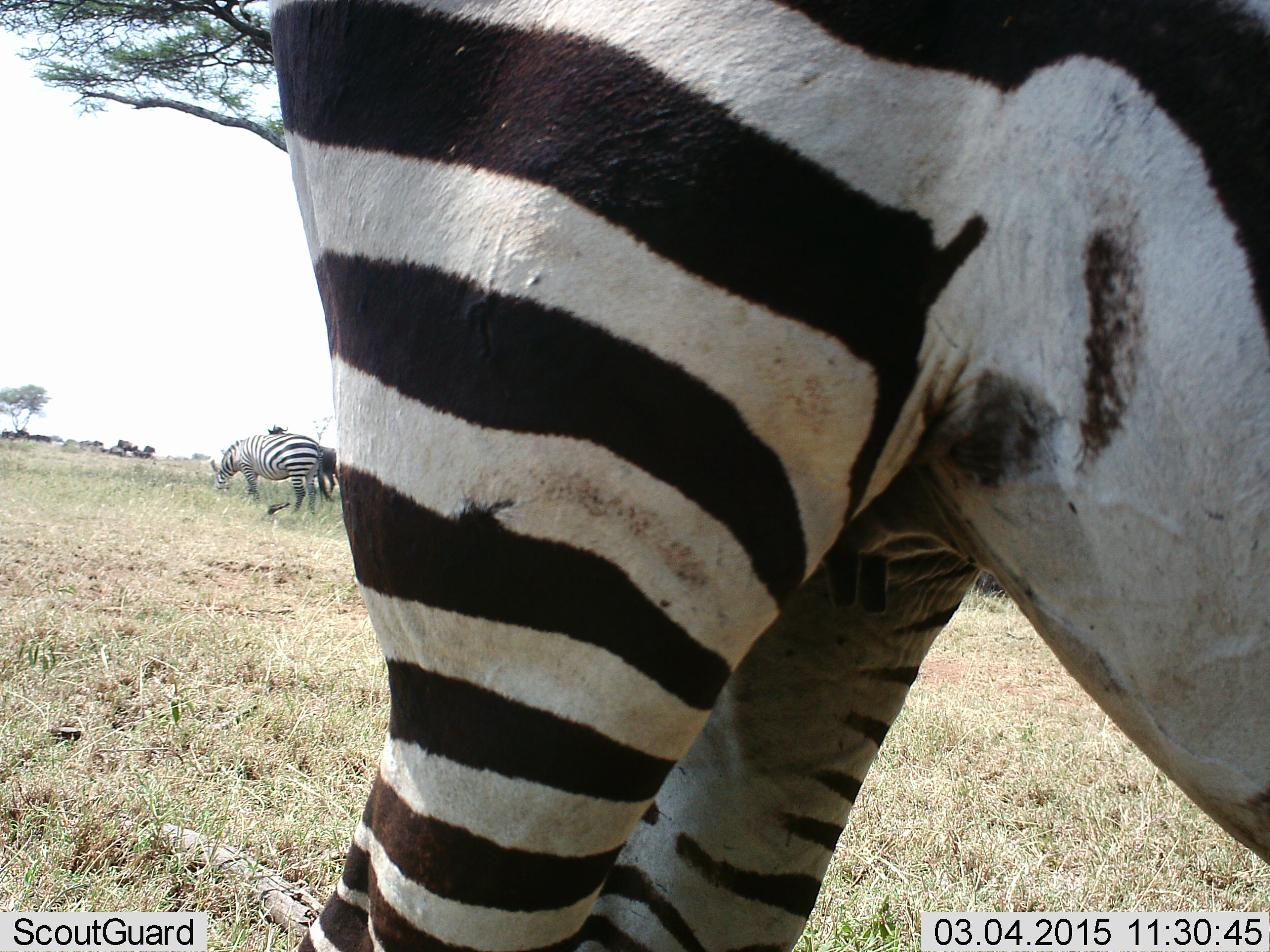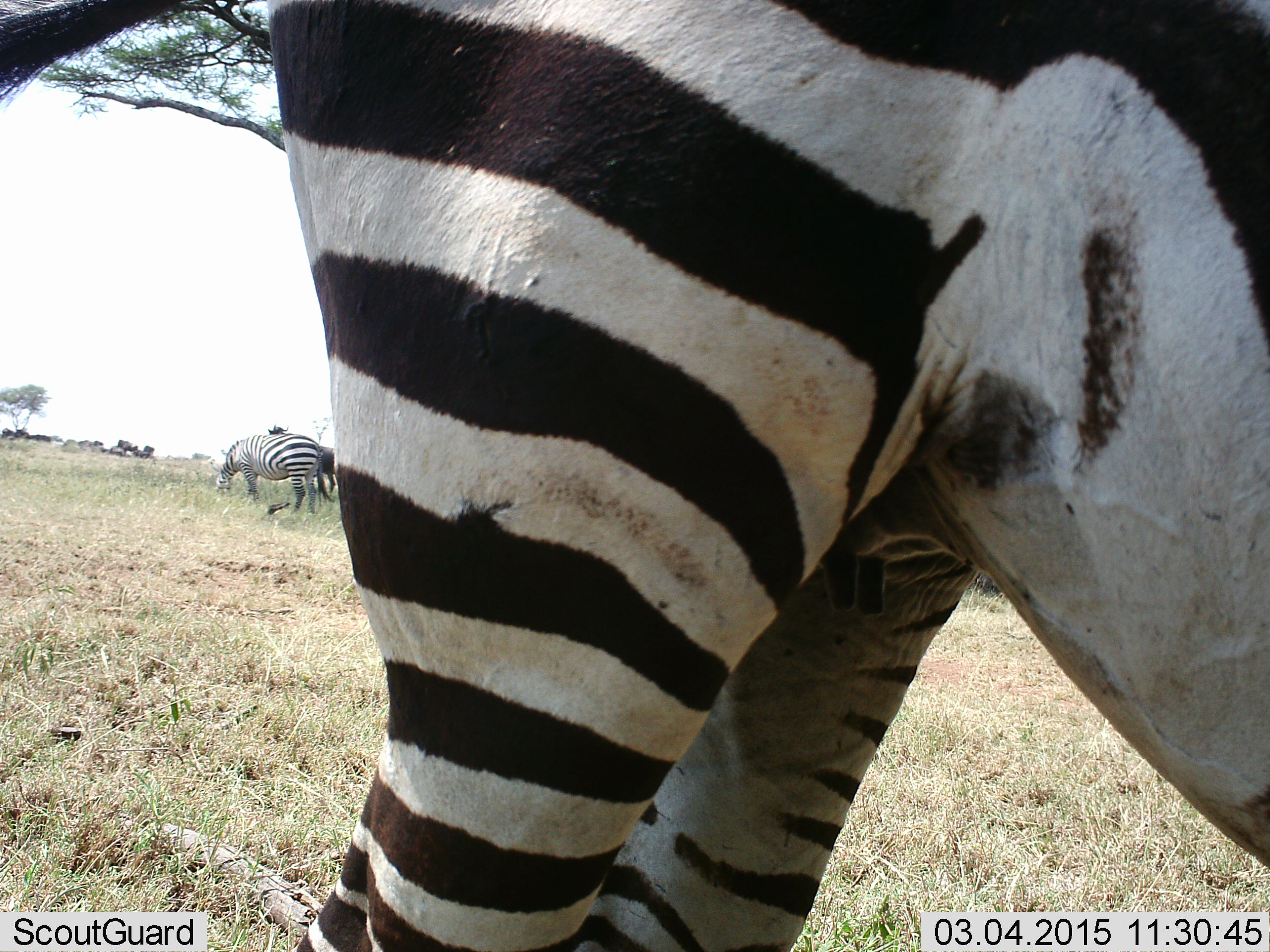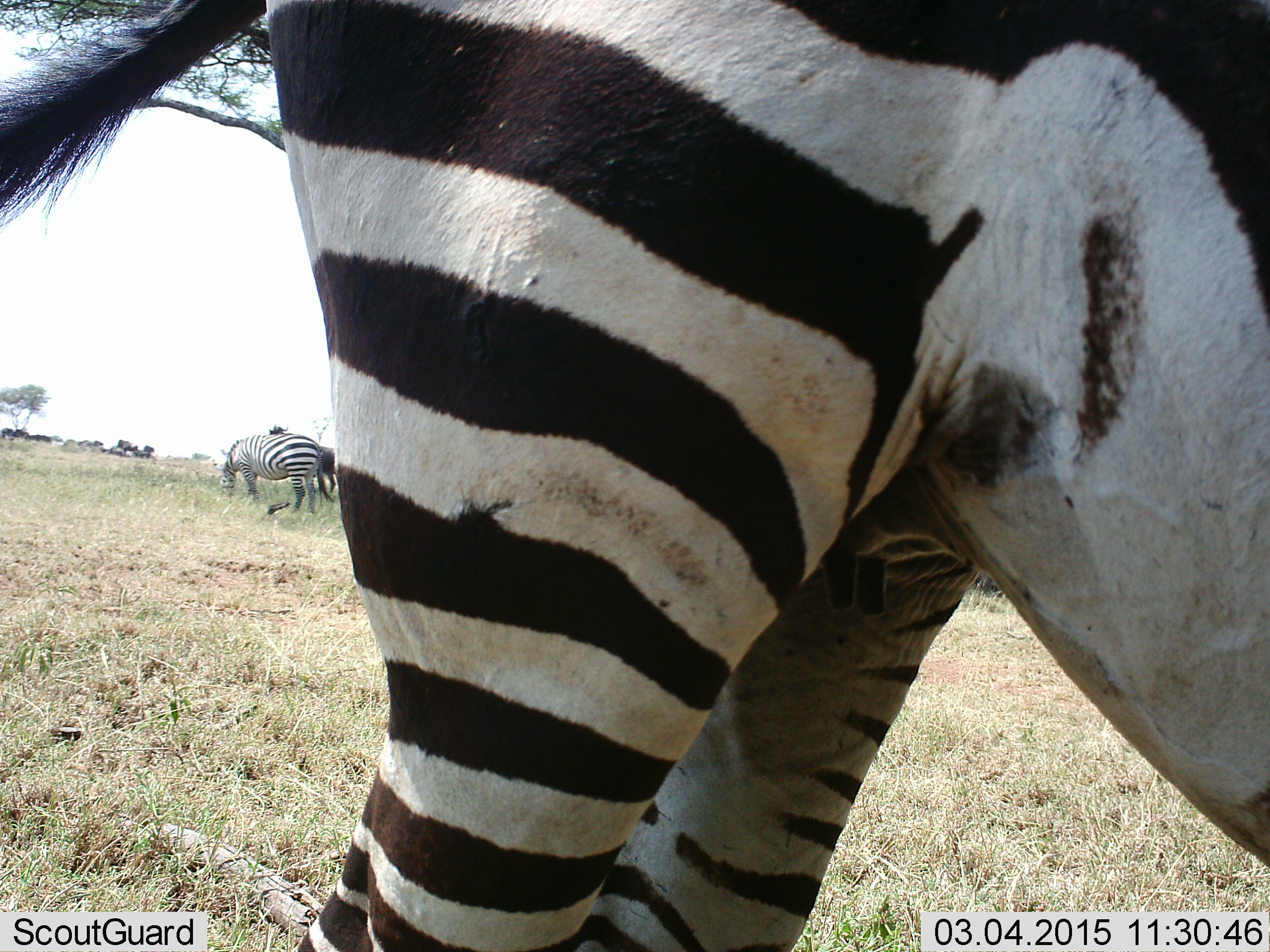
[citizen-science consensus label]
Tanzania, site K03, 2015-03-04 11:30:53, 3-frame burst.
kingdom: Animalia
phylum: Chordata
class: Mammalia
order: Perissodactyla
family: Equidae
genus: Equus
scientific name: Equus quagga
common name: plains zebra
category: zebra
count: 2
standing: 69%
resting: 6%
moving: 6%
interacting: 6%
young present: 0%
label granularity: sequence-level